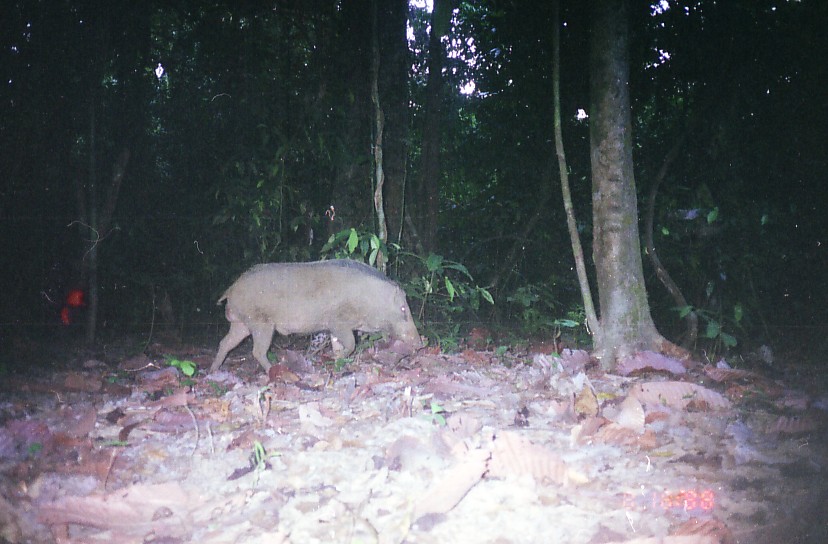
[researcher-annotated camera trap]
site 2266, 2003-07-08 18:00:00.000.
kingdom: Animalia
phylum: Chordata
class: Mammalia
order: Artiodactyla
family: Suidae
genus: Sus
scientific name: Sus scrofa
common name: wild boar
Sus scrofa (wild boar), count 1.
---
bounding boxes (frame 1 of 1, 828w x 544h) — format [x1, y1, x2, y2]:
sus scrofa: [208, 258, 421, 373]